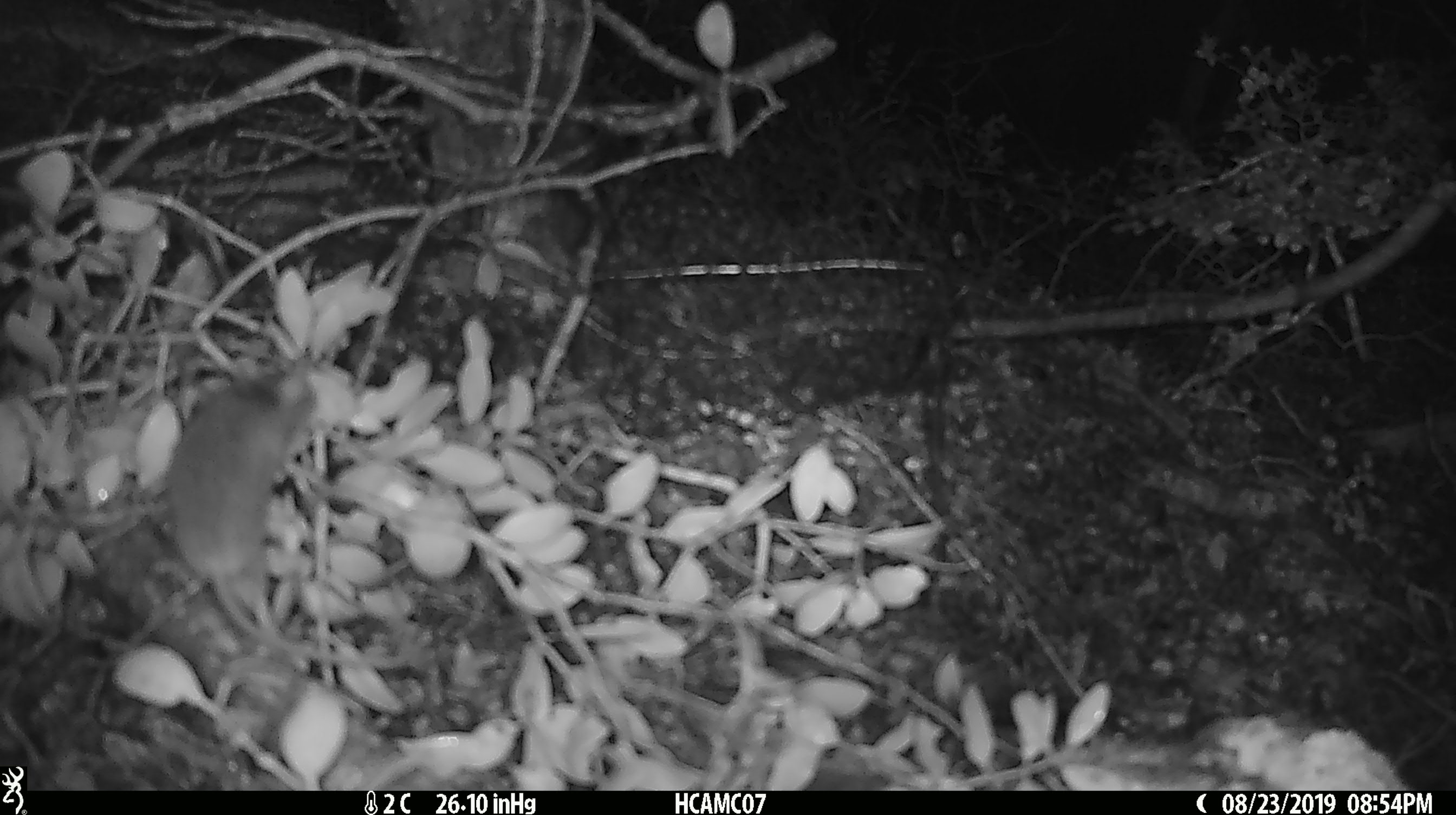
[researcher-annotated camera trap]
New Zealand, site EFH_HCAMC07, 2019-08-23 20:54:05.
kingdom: Animalia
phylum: Chordata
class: Mammalia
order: Rodentia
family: Muridae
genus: Mus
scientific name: Mus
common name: mouse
Mouse (Mus).